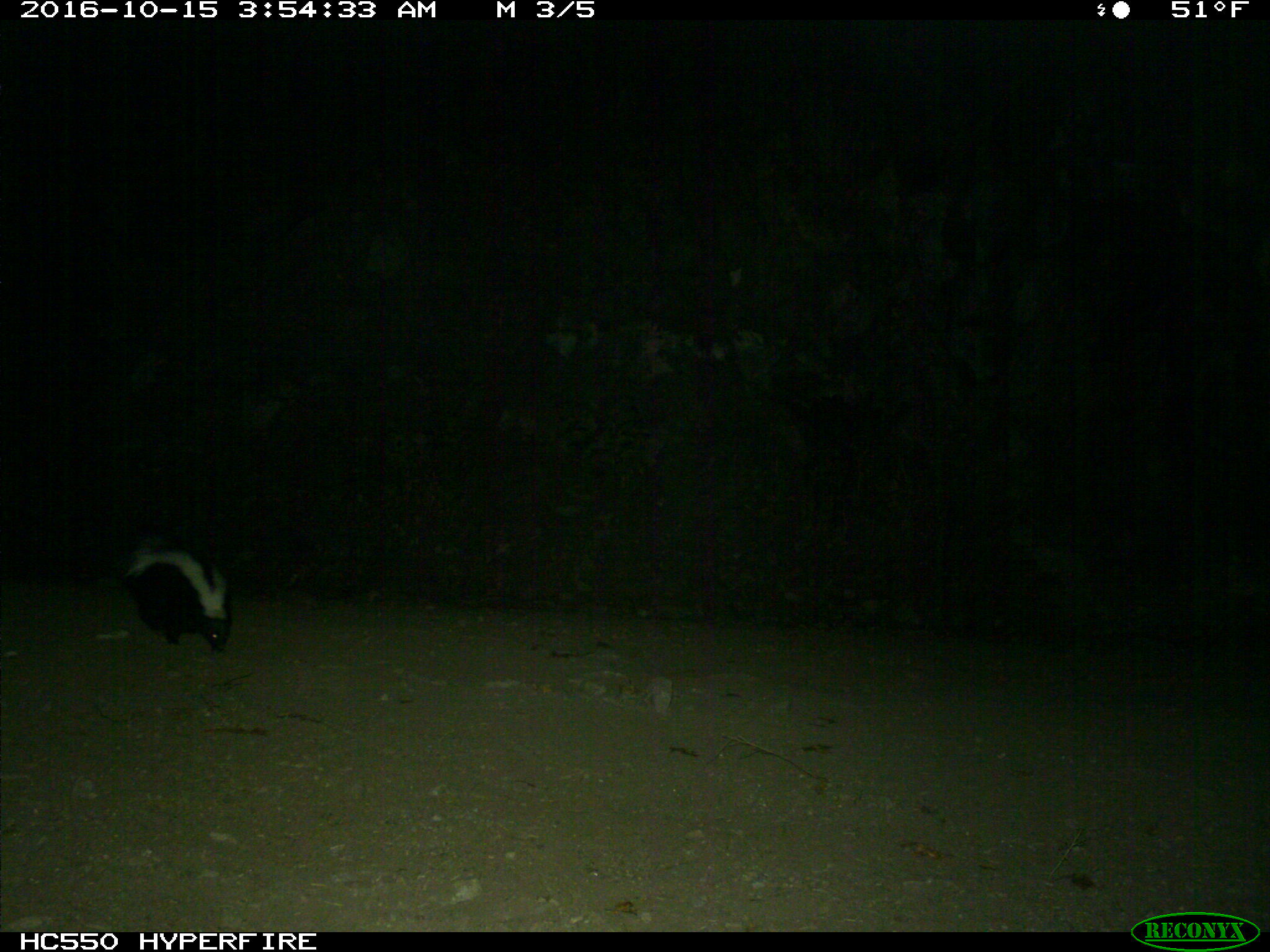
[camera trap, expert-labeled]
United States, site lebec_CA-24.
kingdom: Animalia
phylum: Chordata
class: Mammalia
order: Carnivora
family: Mephitidae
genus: Mephitis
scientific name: Mephitis mephitis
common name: striped skunk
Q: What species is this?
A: Mephitis mephitis (striped skunk).